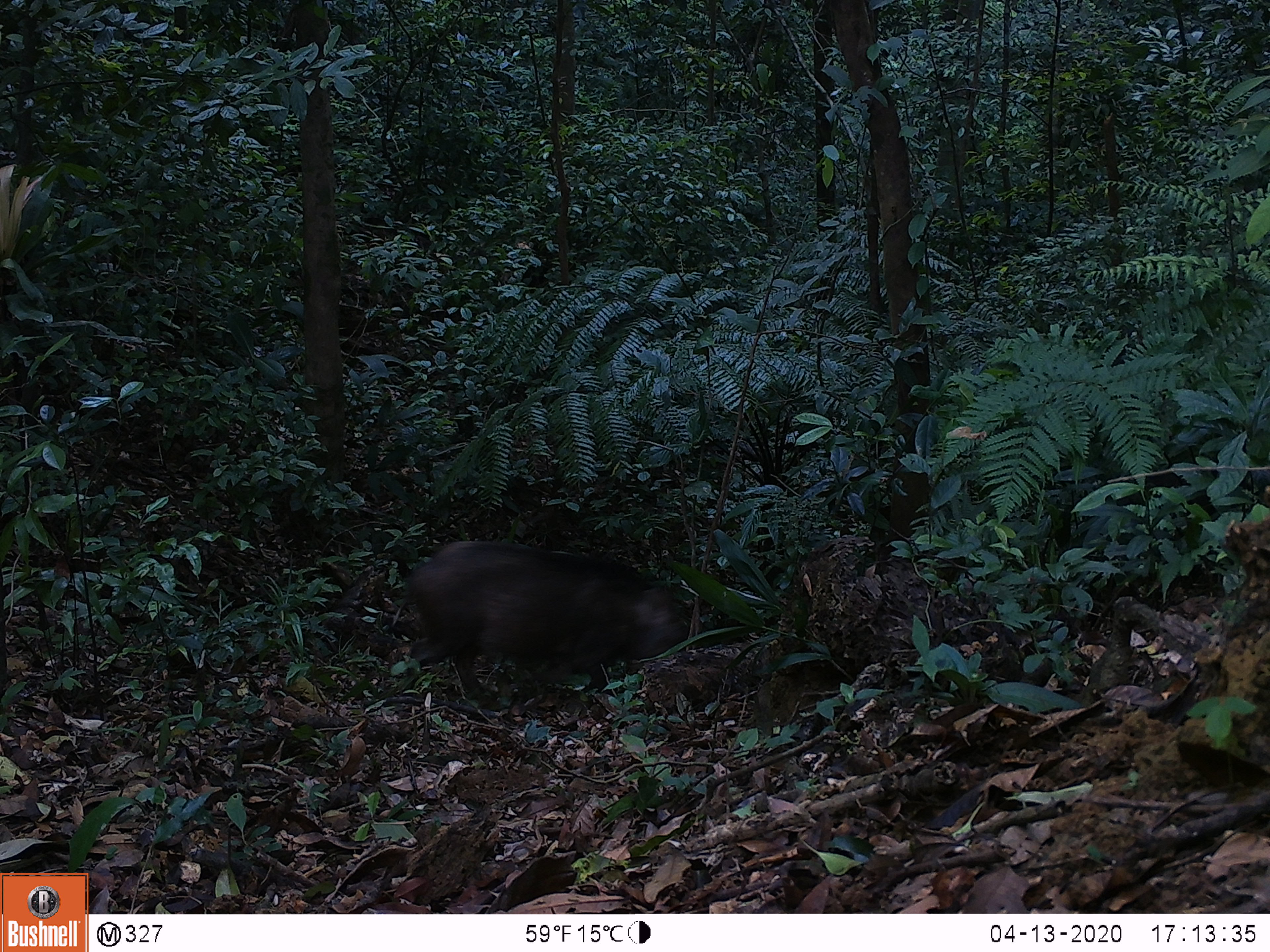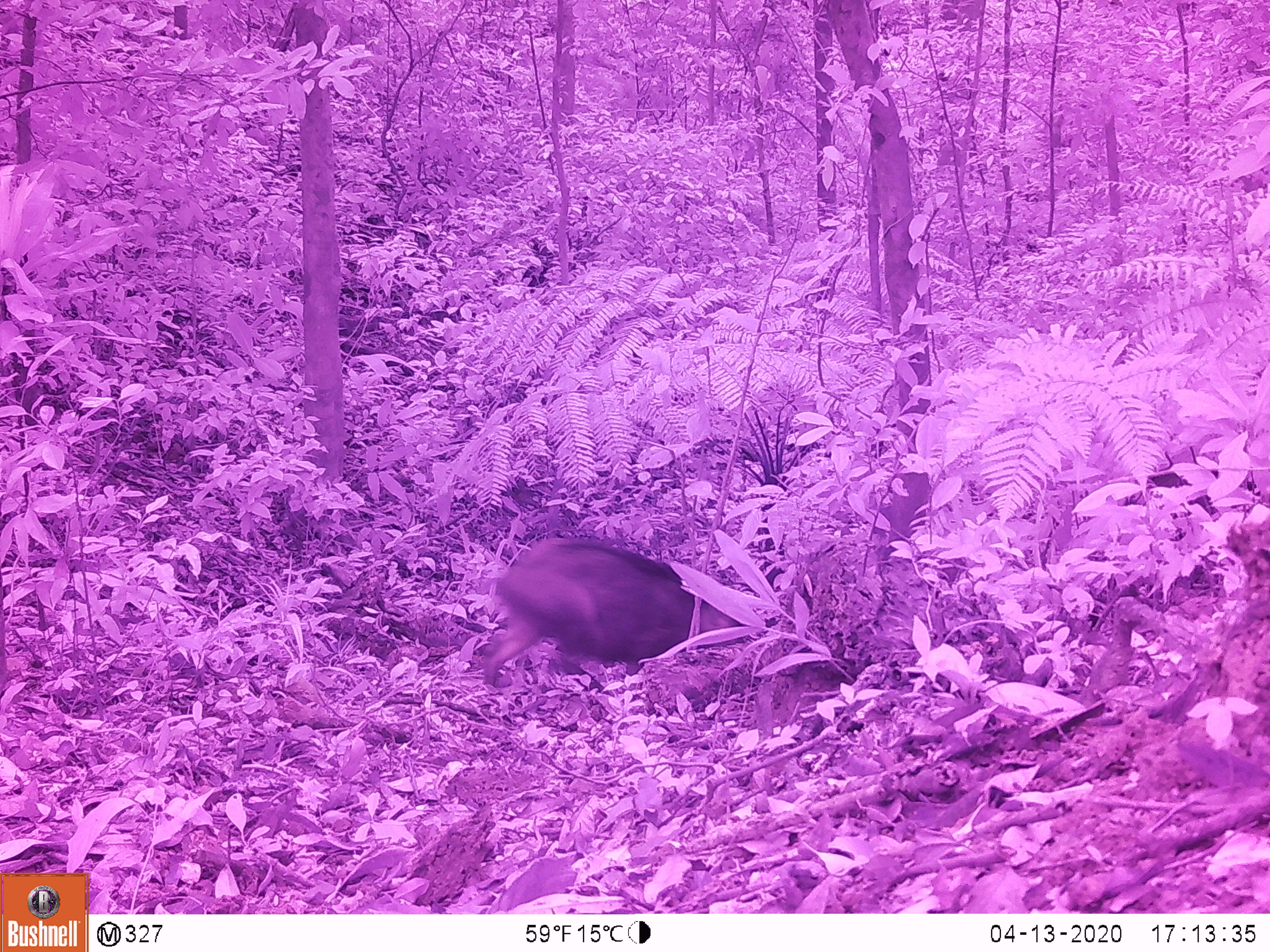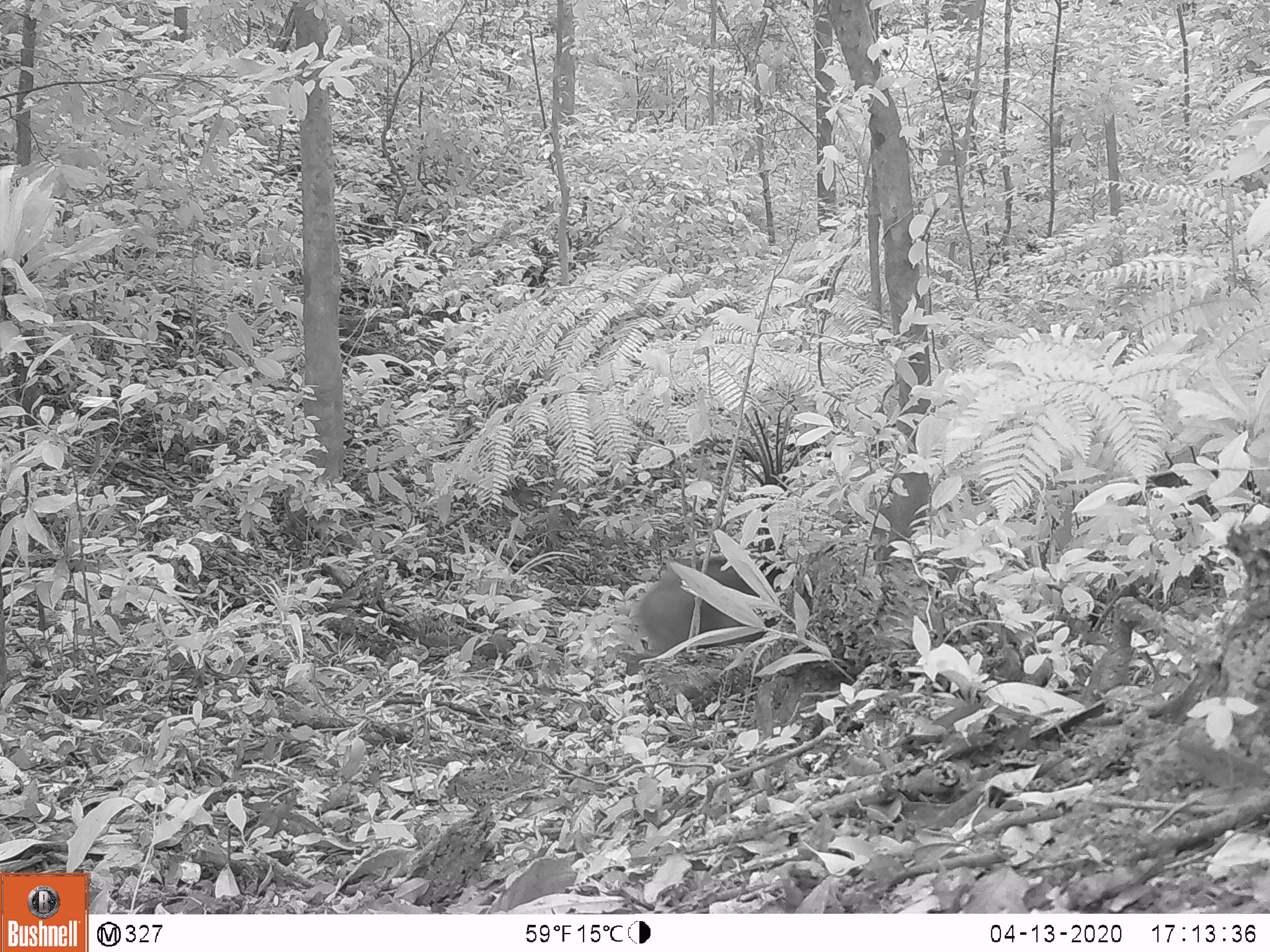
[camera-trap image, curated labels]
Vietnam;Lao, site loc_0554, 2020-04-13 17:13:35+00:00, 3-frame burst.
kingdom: Animalia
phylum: Chordata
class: Mammalia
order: Artiodactyla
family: Suidae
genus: Sus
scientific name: Sus scrofa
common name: eurasian wild pig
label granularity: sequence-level